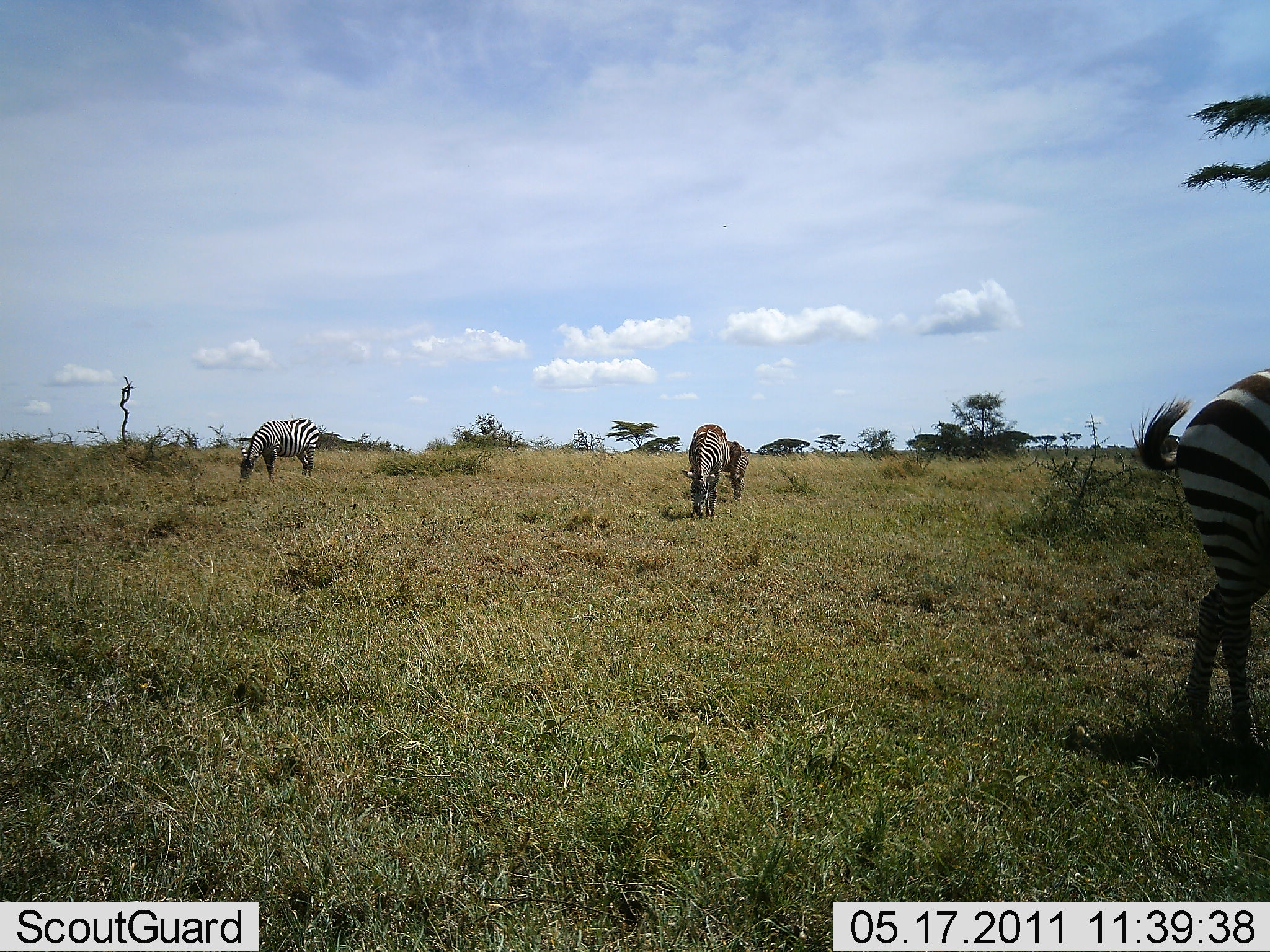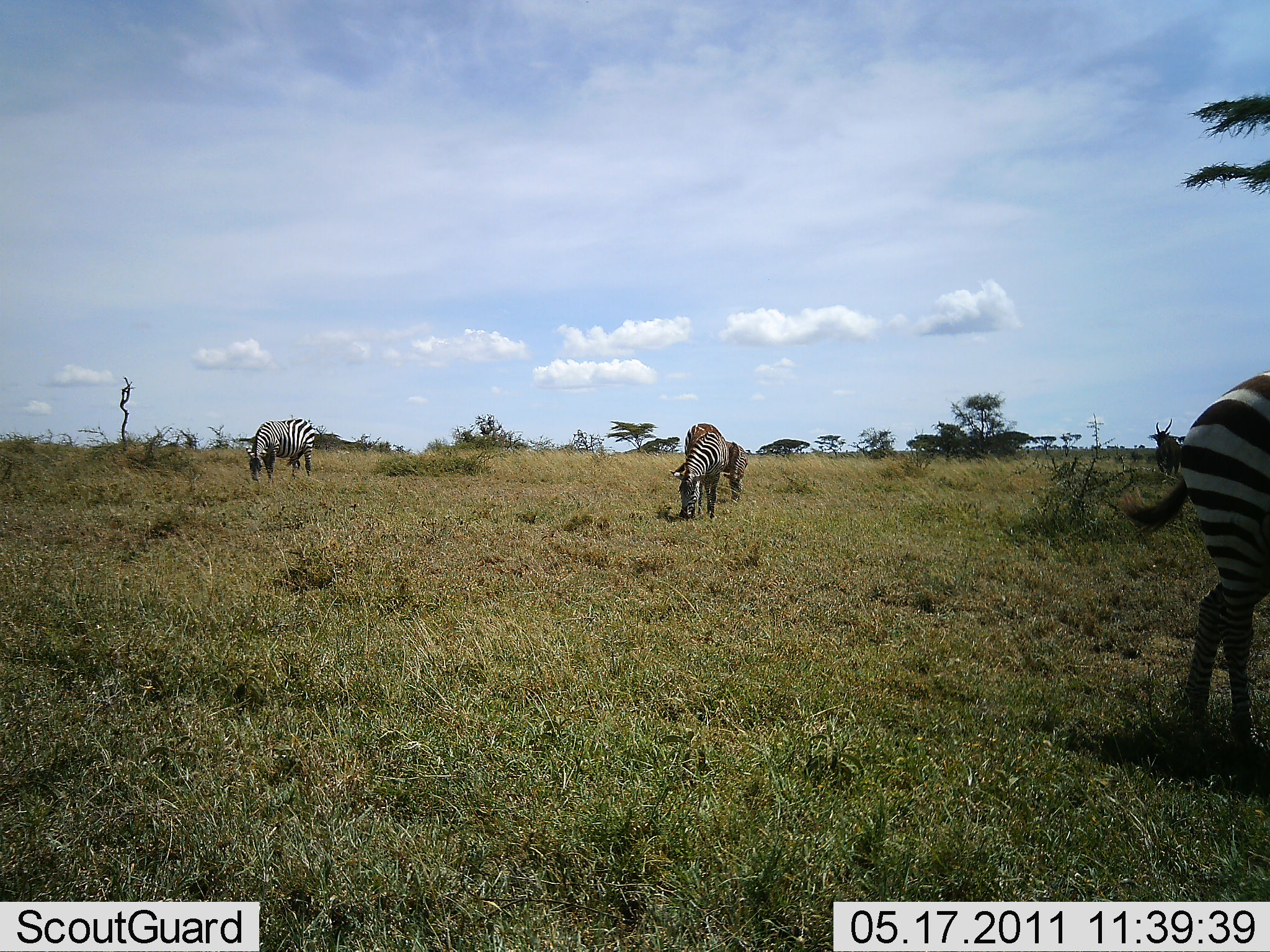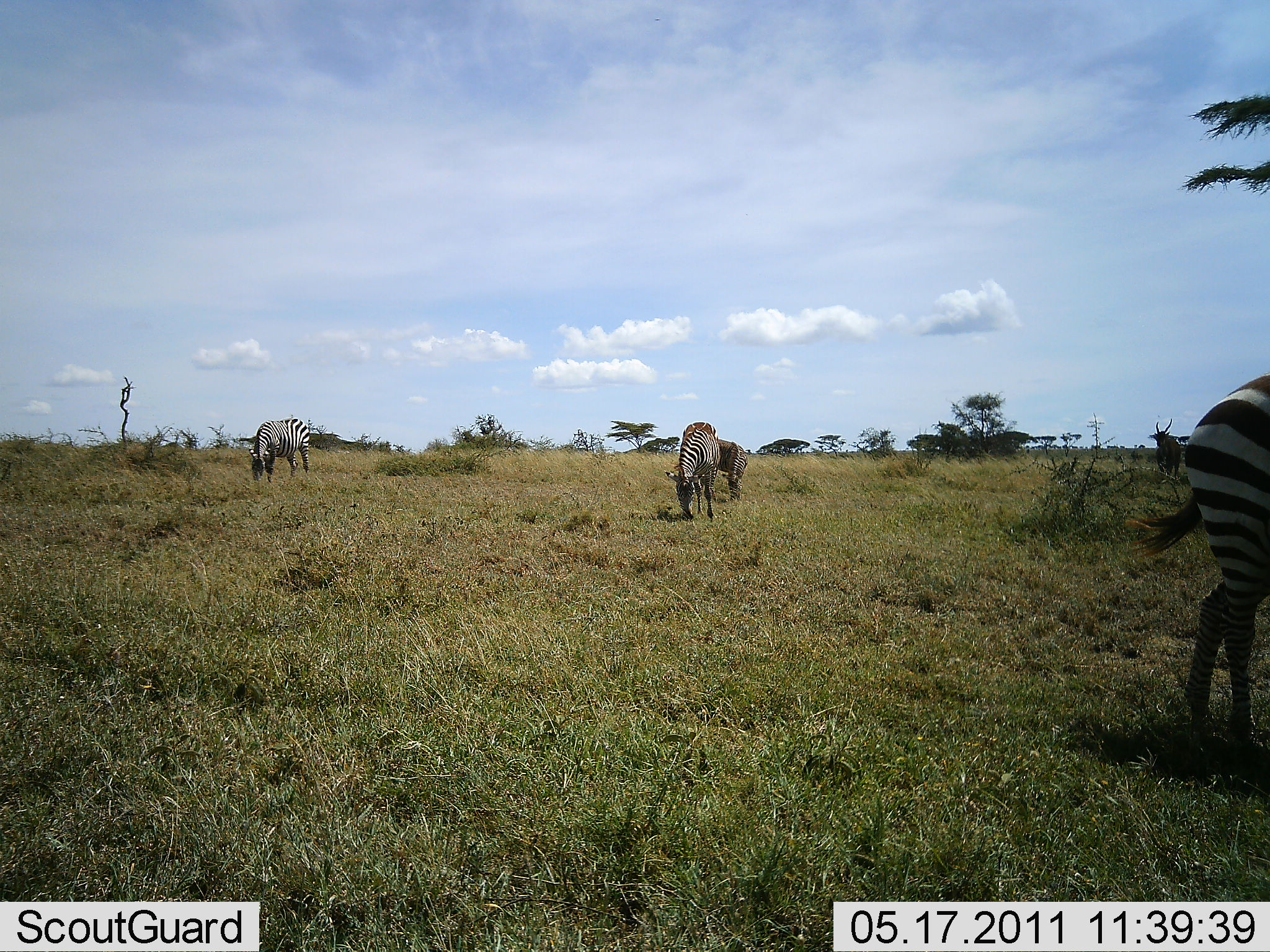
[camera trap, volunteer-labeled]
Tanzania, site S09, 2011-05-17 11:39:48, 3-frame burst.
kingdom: Animalia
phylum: Chordata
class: Mammalia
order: Perissodactyla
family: Equidae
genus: Equus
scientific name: Equus quagga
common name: plains zebra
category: zebra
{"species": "zebra (plains zebra) (Equus quagga)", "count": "4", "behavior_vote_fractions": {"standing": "38%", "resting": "0%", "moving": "0%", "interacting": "8%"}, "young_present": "0%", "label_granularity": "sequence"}